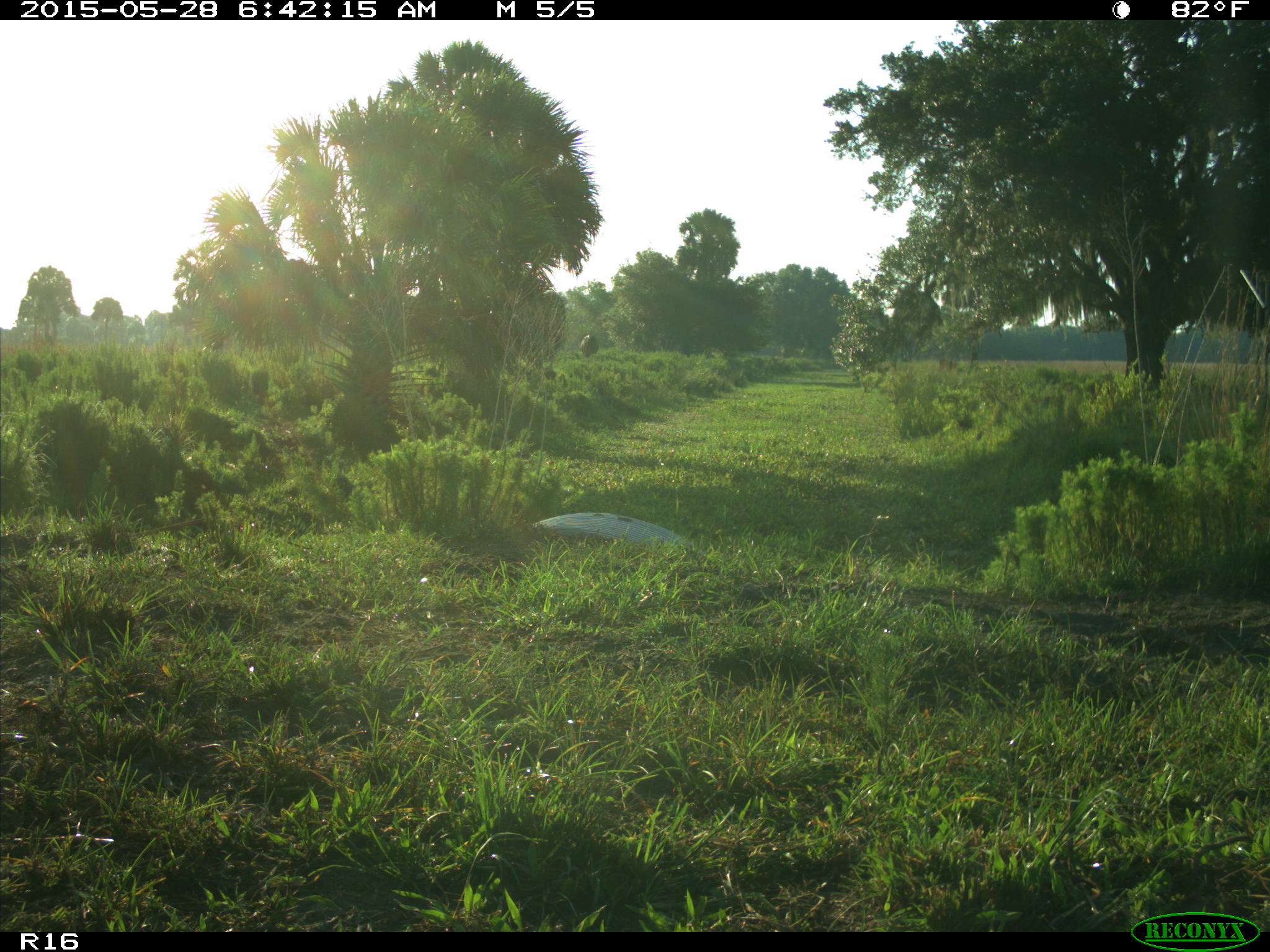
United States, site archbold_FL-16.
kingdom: Animalia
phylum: Chordata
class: Mammalia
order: Artiodactyla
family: Bovidae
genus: Bos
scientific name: Bos taurus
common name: domestic cow